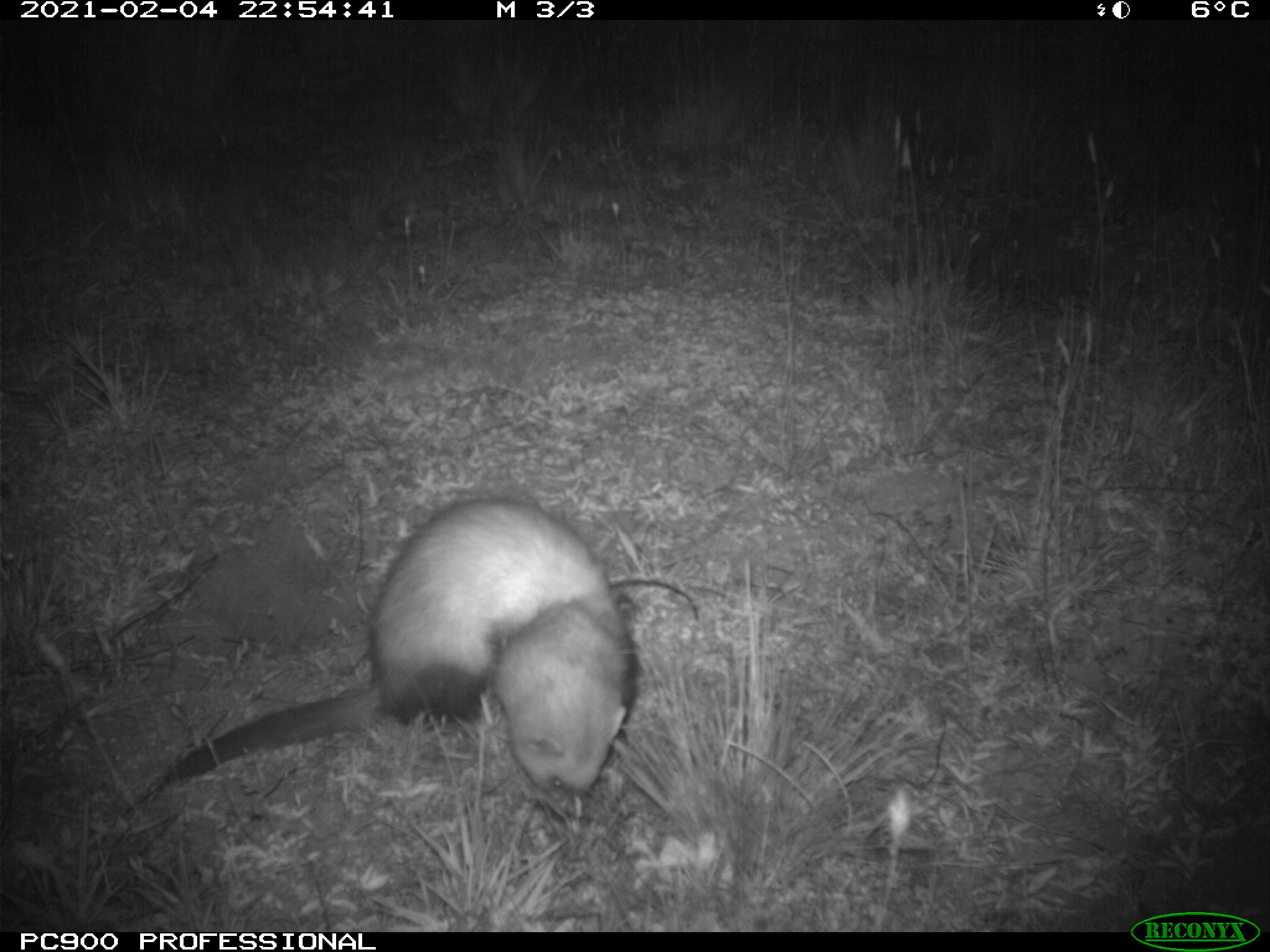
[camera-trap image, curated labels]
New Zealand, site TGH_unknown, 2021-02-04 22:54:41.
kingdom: Animalia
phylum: Chordata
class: Mammalia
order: Carnivora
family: Mustelidae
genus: Mustela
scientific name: Mustela furo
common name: ferret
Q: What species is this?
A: Ferret (Mustela furo).